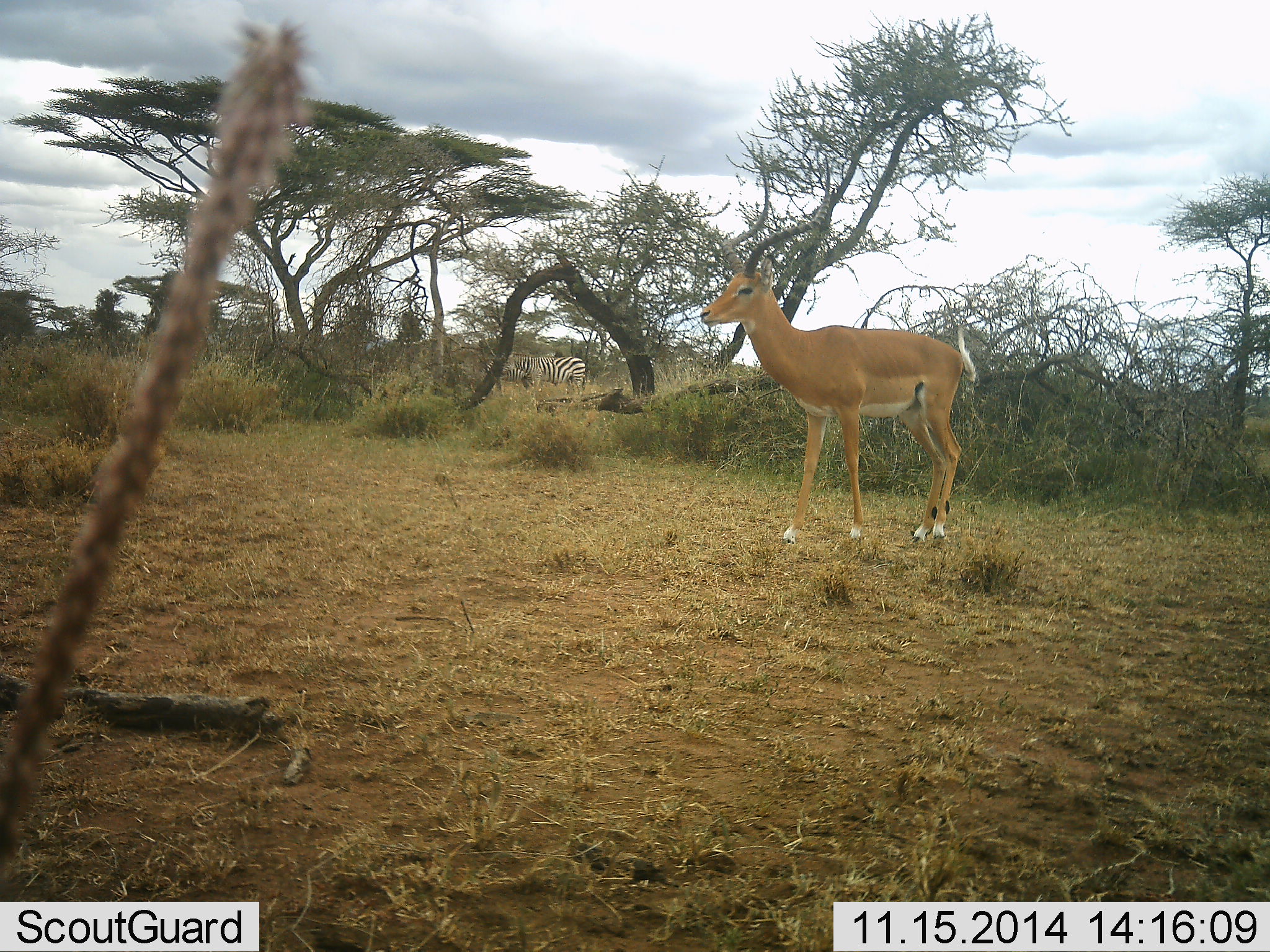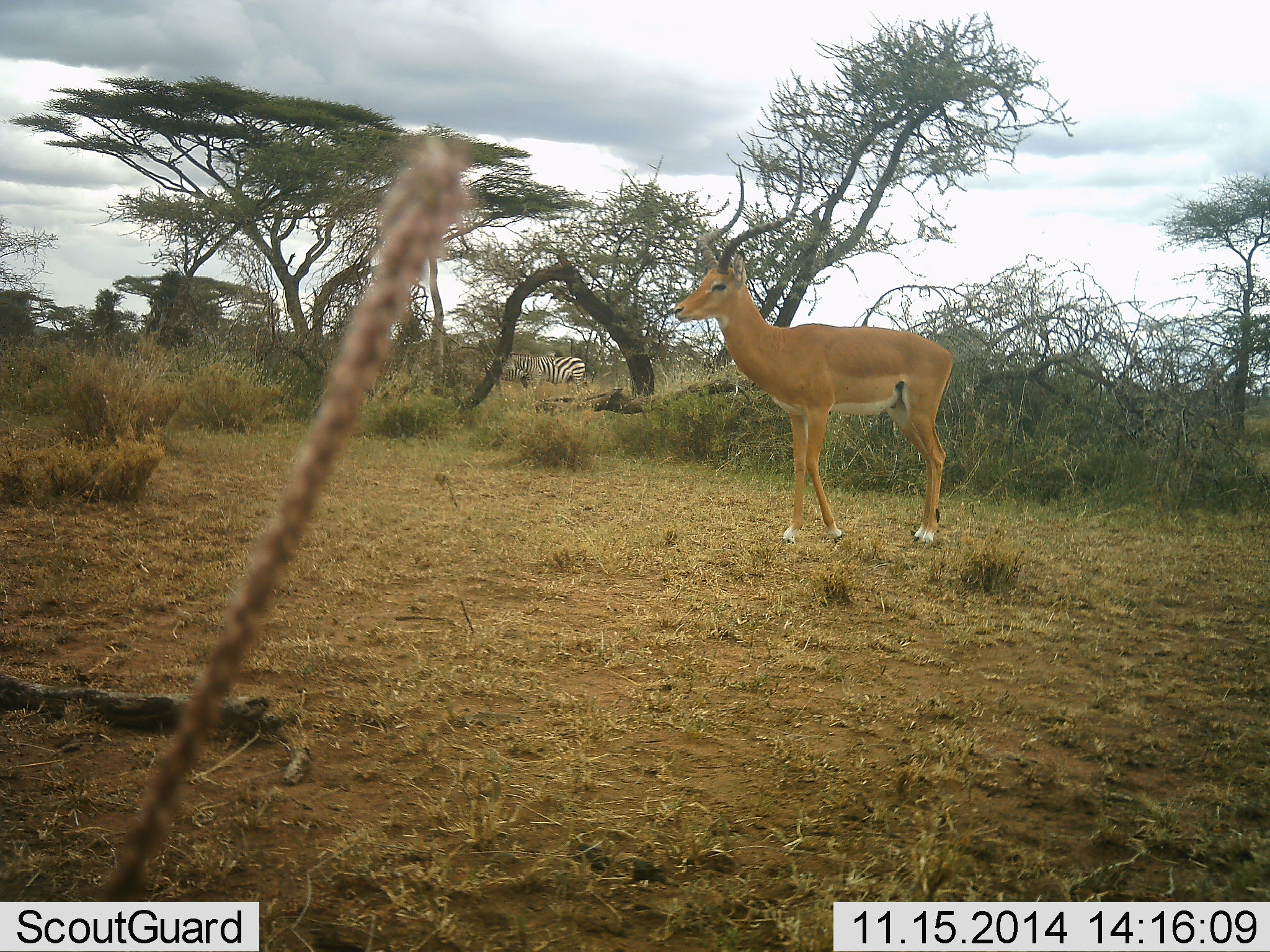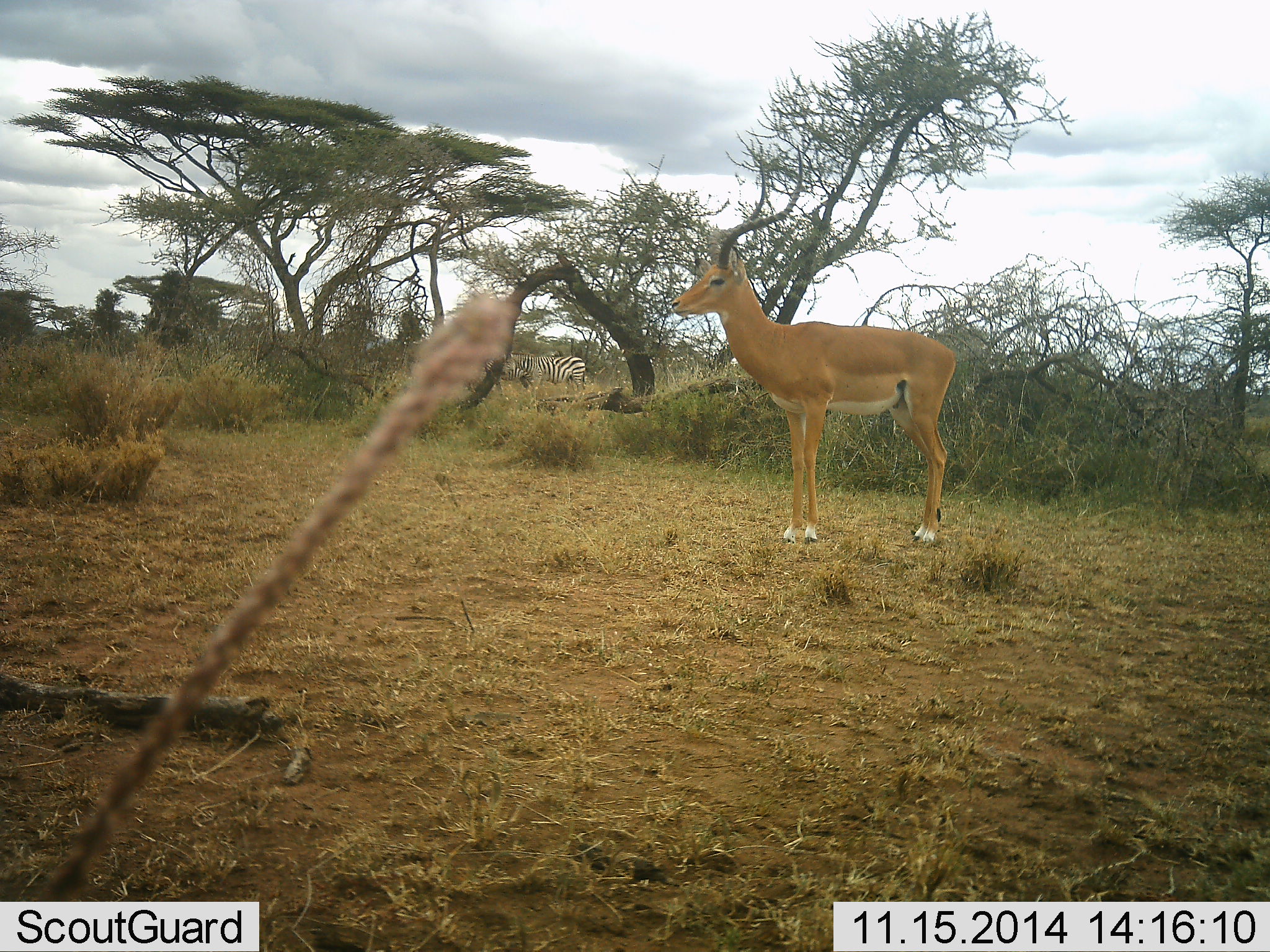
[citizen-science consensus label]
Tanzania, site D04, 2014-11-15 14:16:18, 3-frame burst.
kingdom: Animalia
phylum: Chordata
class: Mammalia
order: Artiodactyla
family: Bovidae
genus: Aepyceros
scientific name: Aepyceros melampus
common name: impala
Impala (Aepyceros melampus), count 1. Behavior (volunteer vote fractions): standing 87%, resting 0%, moving 13%, interacting 0%. Young present (vote fraction): 0%. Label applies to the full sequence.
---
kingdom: Animalia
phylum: Chordata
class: Mammalia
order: Perissodactyla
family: Equidae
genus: Equus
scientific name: Equus quagga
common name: plains zebra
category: zebra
Zebra (plains zebra) (Equus quagga), count 1. Behavior (volunteer vote fractions): standing 80%, resting 0%, moving 0%, interacting 0%. Young present (vote fraction): 0%. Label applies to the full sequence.